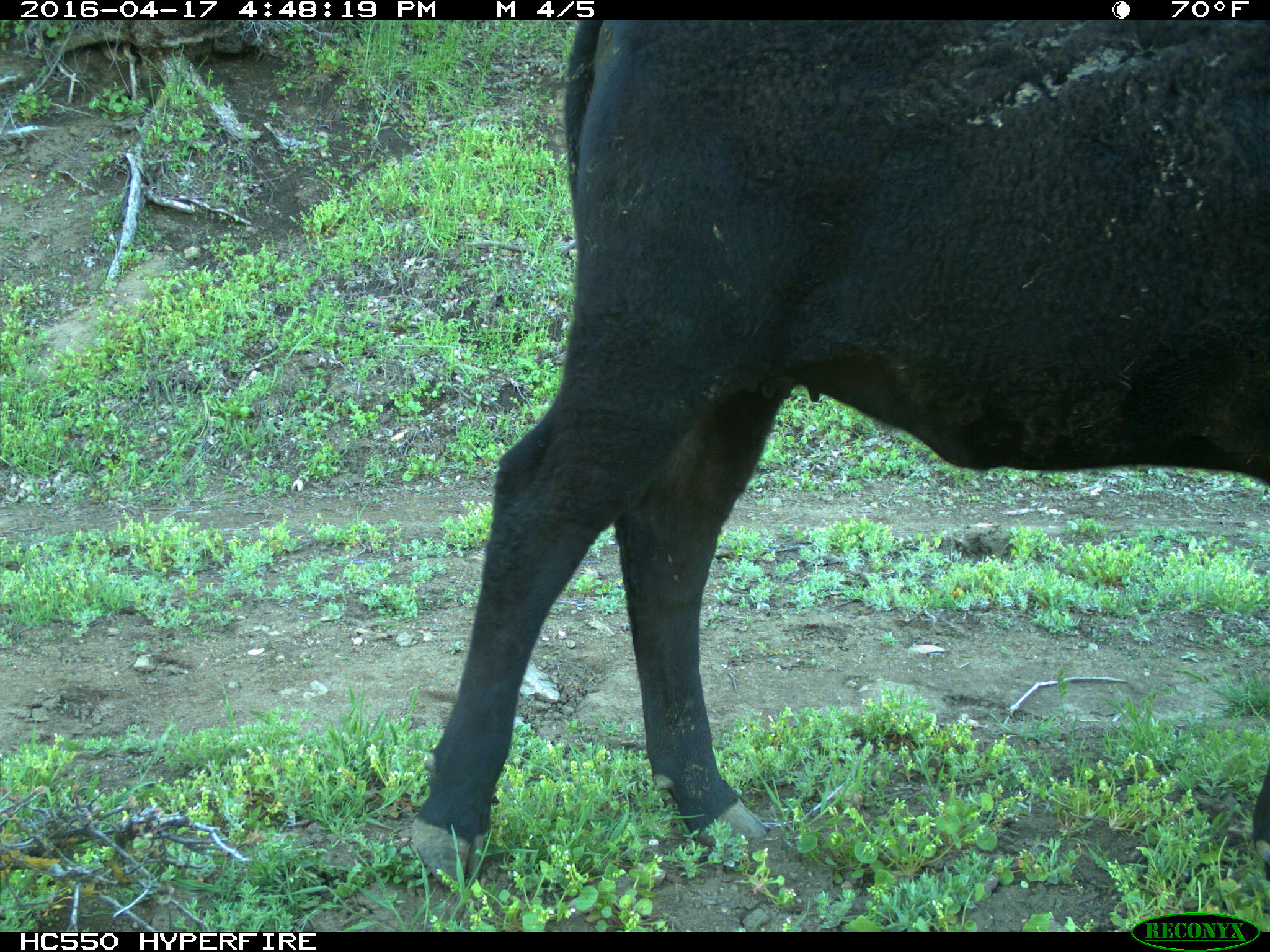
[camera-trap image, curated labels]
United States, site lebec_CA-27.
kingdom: Animalia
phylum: Chordata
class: Mammalia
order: Artiodactyla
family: Bovidae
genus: Bos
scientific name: Bos taurus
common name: domestic cow